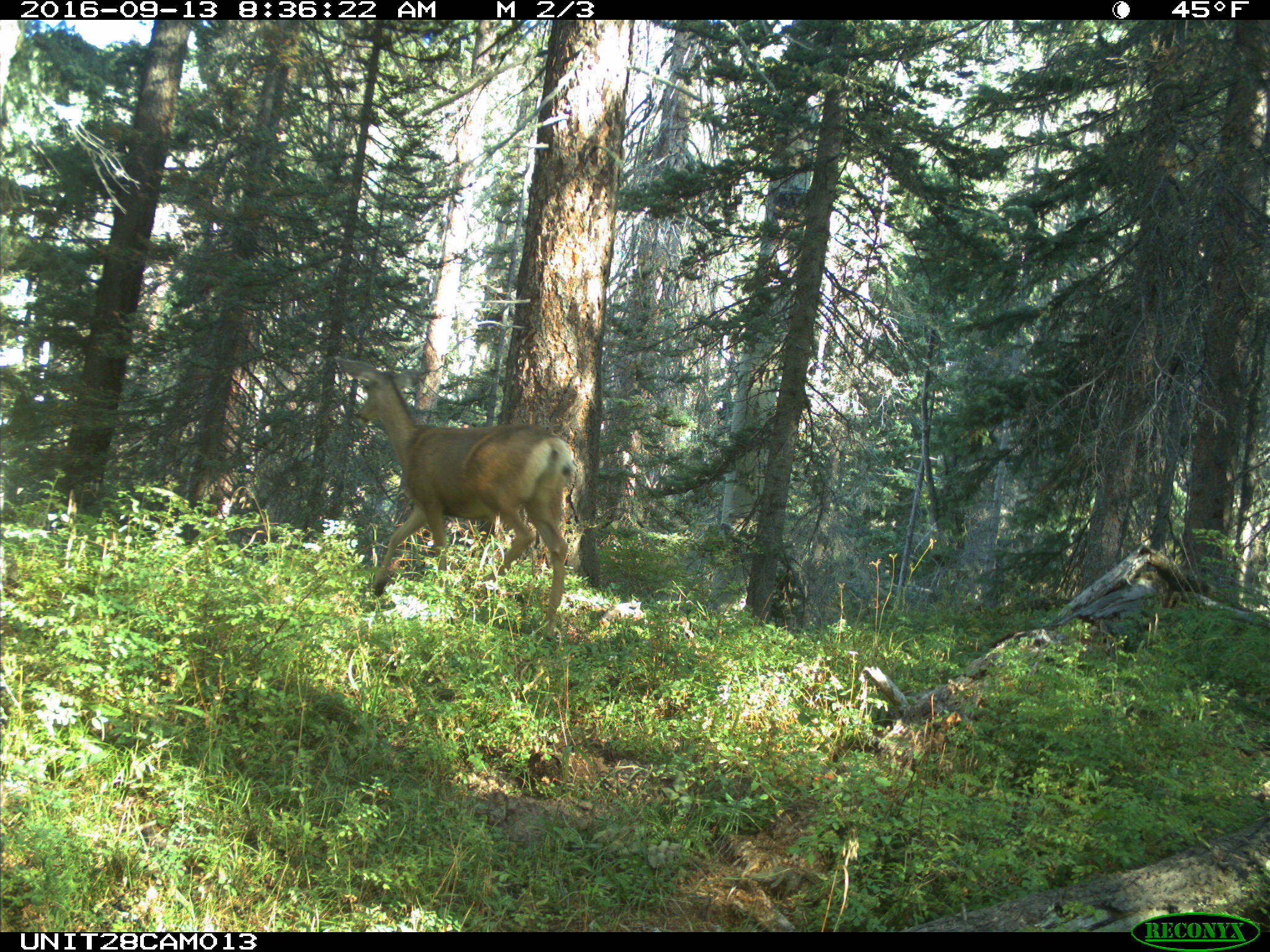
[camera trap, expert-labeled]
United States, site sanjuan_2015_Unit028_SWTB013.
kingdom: Animalia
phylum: Chordata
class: Mammalia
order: Artiodactyla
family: Cervidae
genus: Odocoileus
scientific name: Odocoileus hemionus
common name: mule deer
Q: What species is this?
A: Odocoileus hemionus (mule deer).